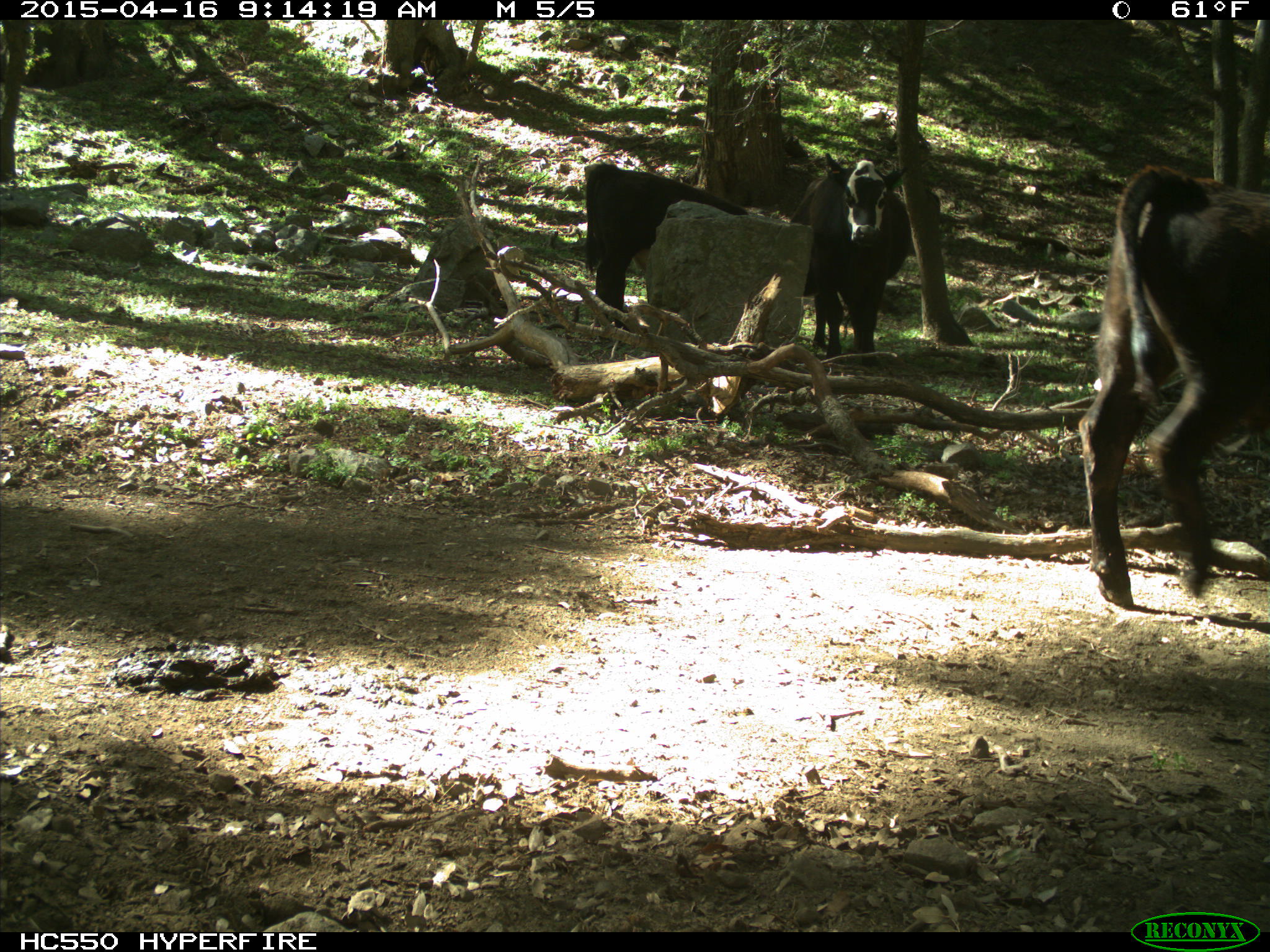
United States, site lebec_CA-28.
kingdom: Animalia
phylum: Chordata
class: Mammalia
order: Artiodactyla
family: Bovidae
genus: Bos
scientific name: Bos taurus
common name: domestic cow